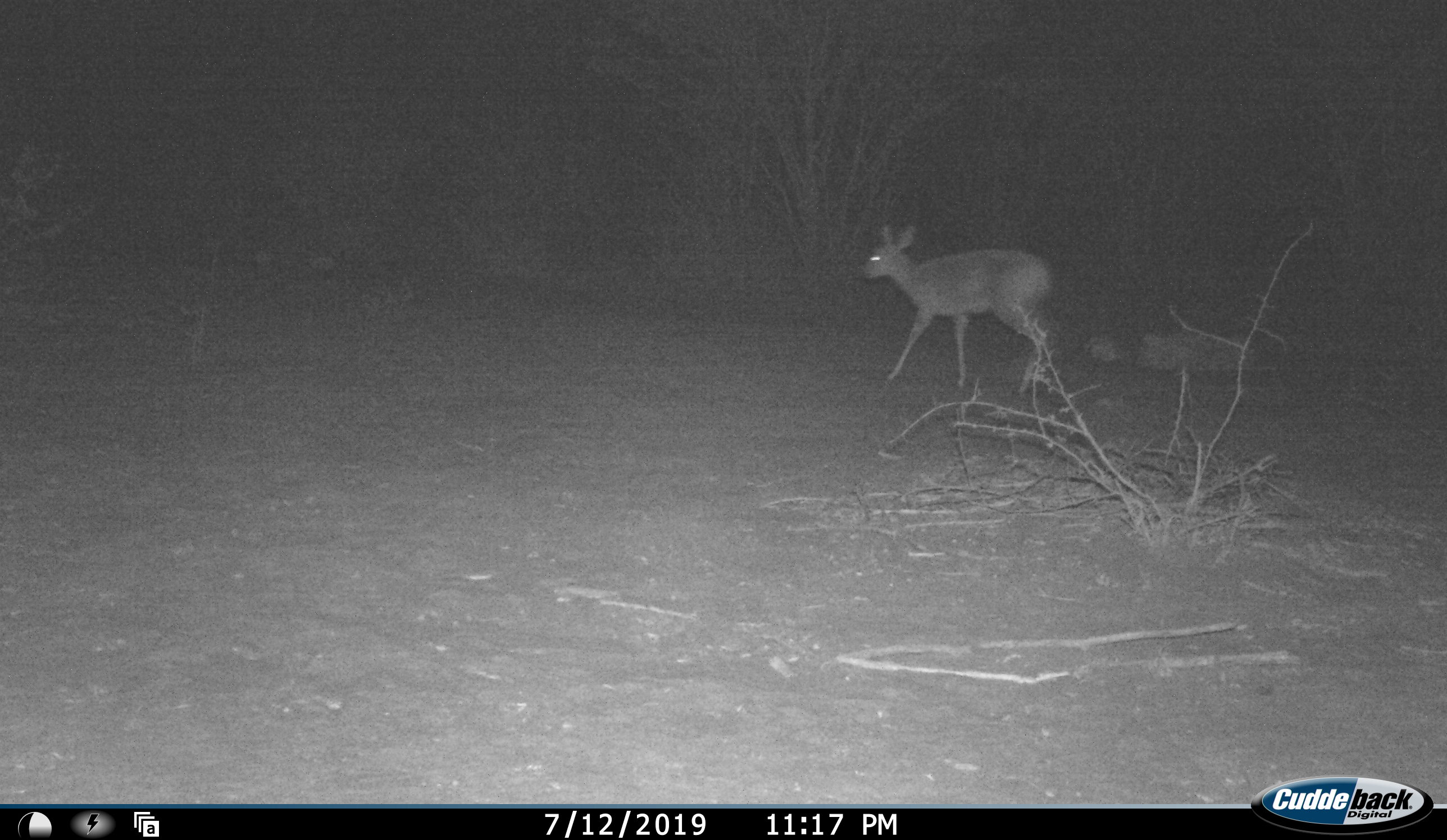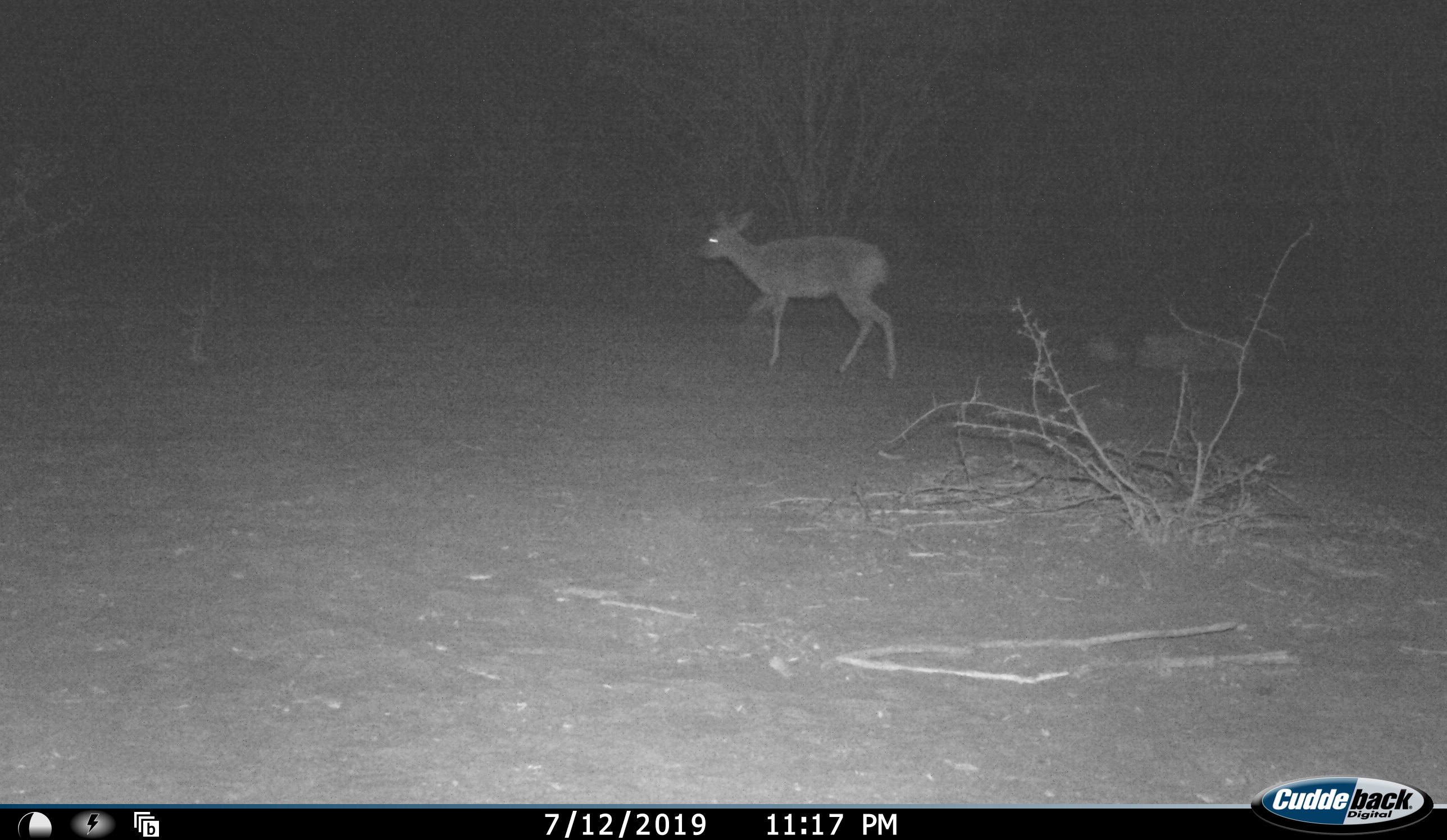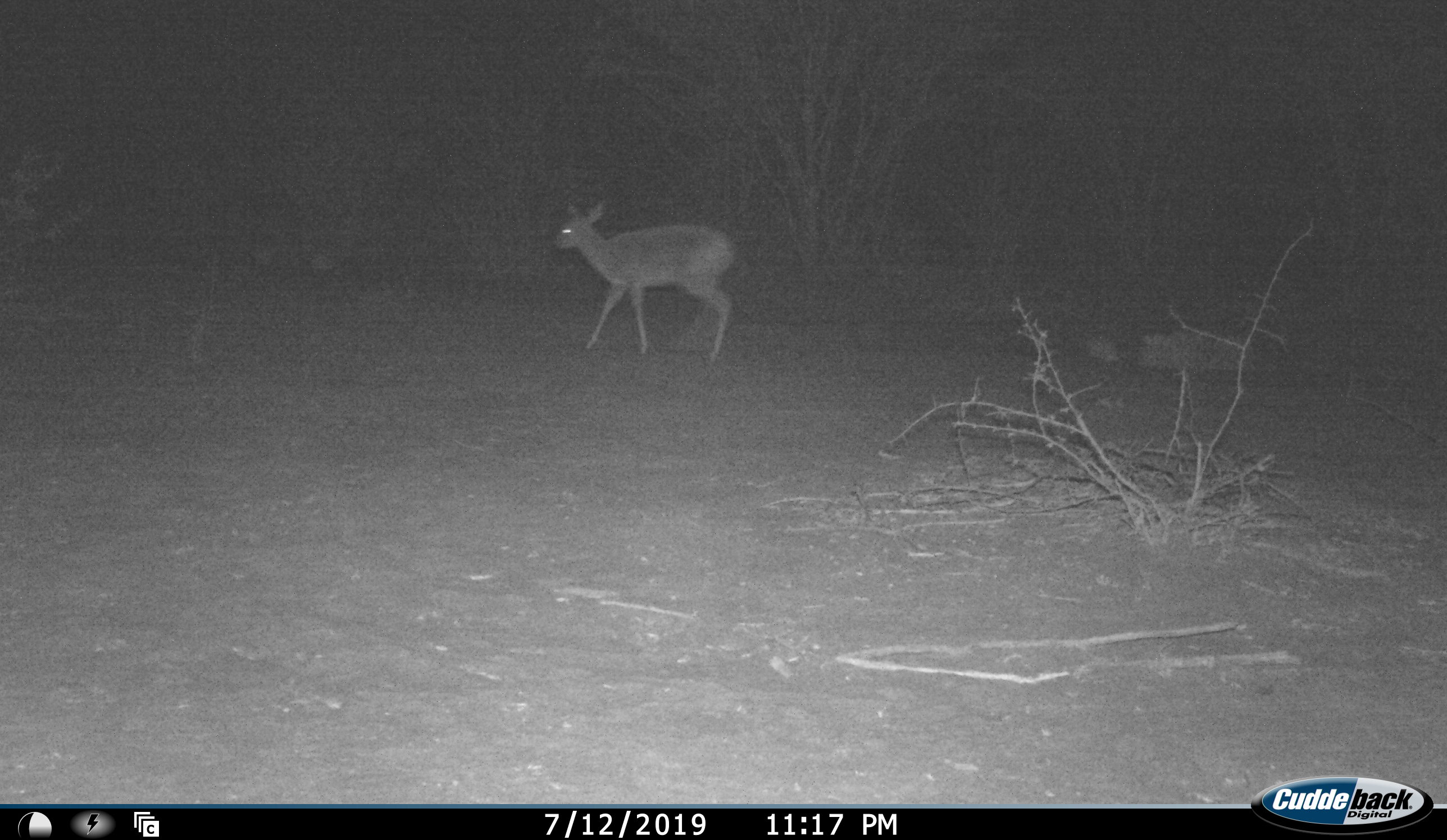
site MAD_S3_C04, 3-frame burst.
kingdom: Animalia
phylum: Chordata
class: Mammalia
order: Artiodactyla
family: Bovidae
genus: Raphicerus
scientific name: Raphicerus campestris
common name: steenbok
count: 1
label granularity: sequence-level